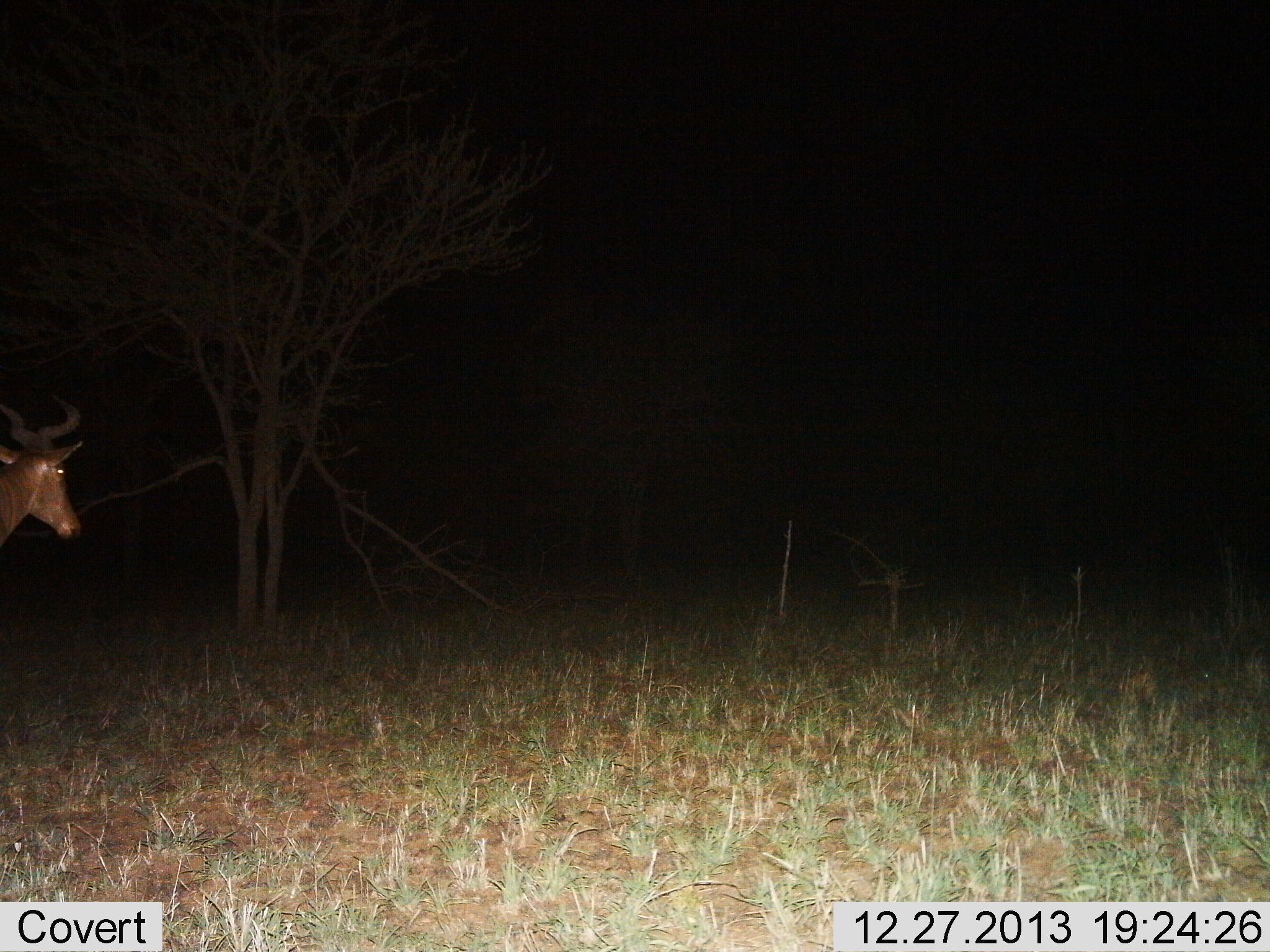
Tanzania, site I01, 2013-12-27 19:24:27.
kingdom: Animalia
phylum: Chordata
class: Mammalia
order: Artiodactyla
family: Bovidae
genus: Alcelaphus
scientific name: Alcelaphus buselaphus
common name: hartebeest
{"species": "hartebeest (Alcelaphus buselaphus)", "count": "1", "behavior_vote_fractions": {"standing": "50%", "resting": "20%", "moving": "40%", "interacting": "0%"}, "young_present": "0%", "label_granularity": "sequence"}